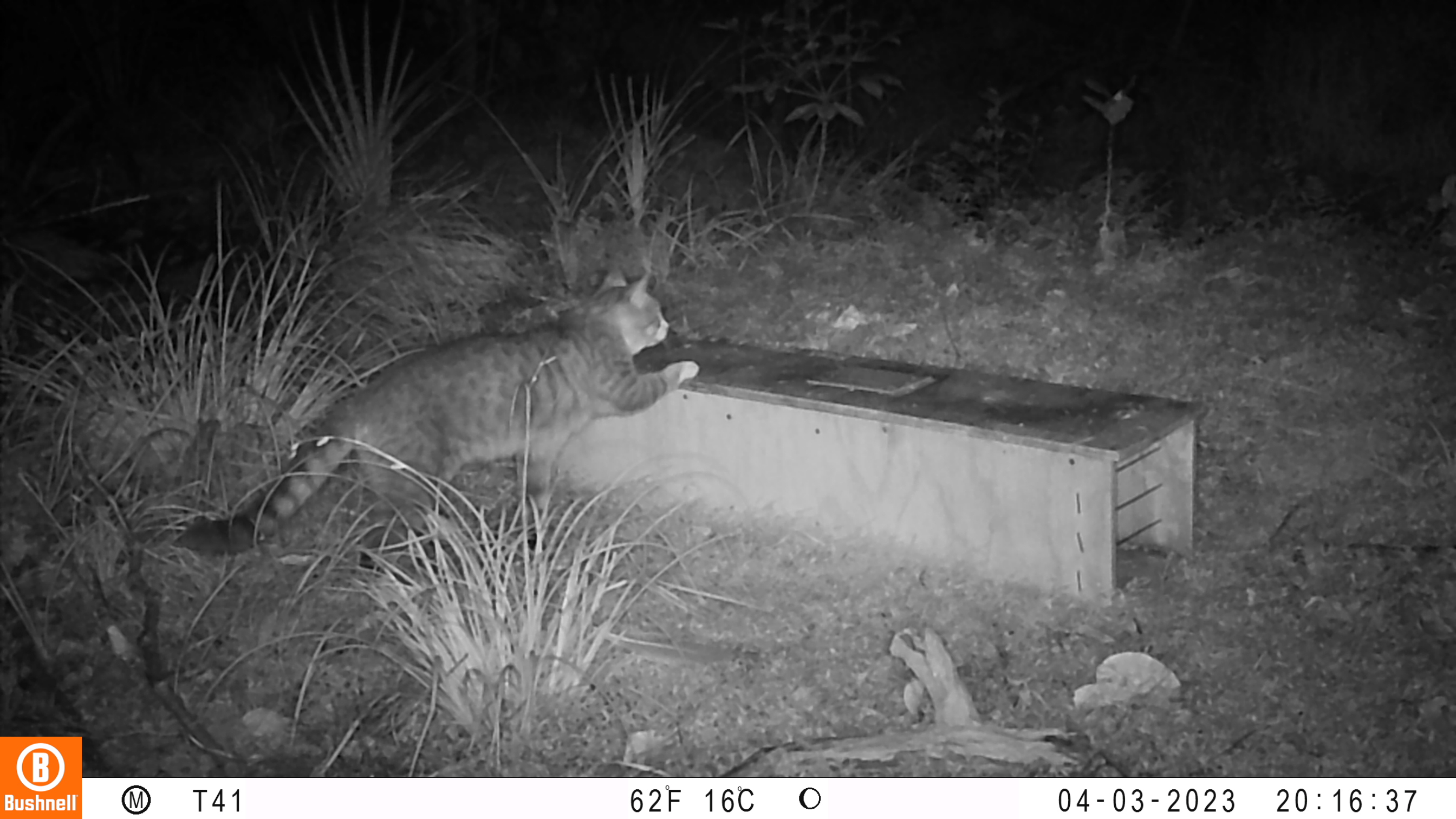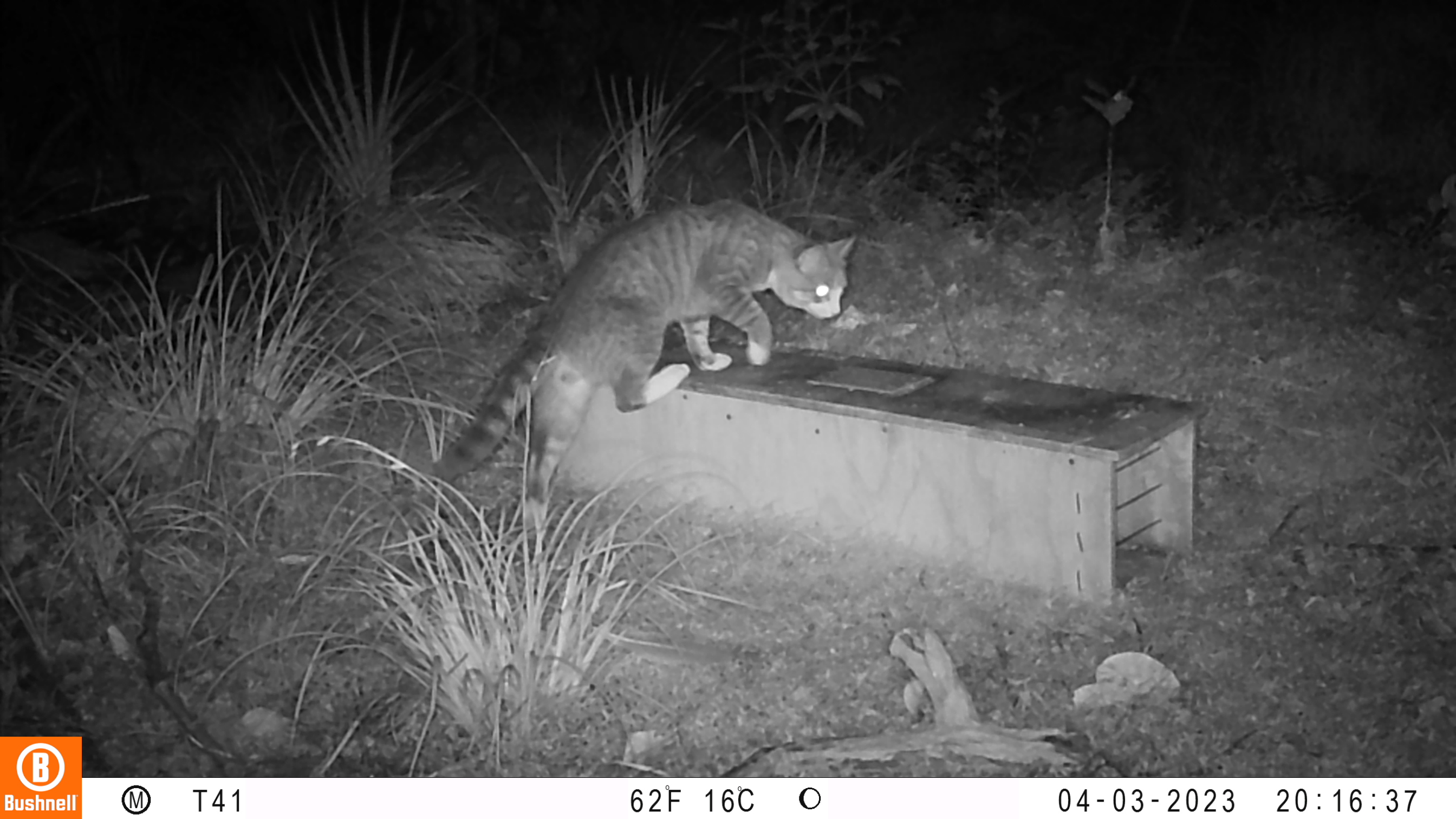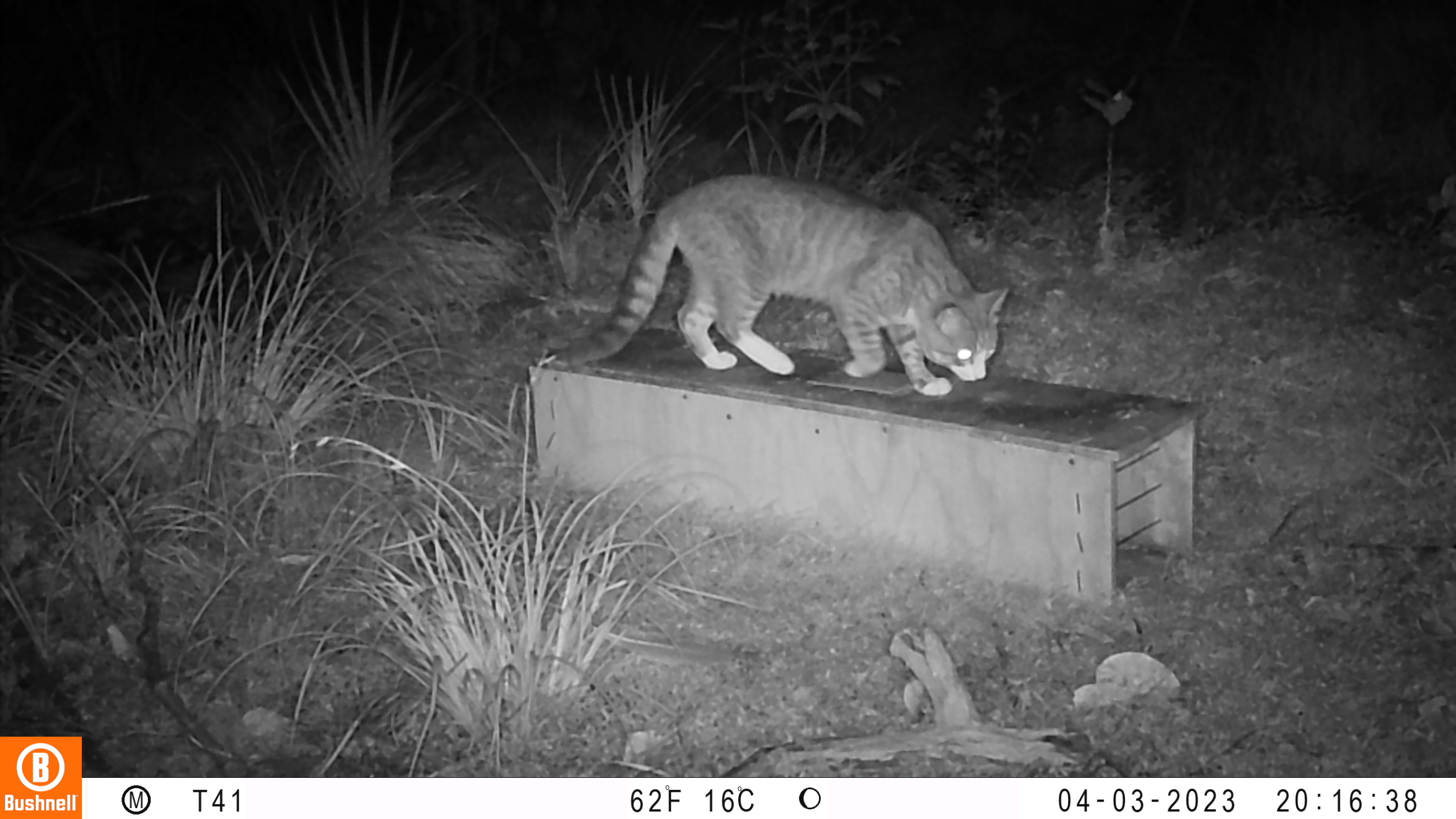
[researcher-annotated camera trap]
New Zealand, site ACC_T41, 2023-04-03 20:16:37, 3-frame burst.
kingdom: Animalia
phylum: Chordata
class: Mammalia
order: Carnivora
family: Felidae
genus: Felis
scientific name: Felis catus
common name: domestic cat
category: cat